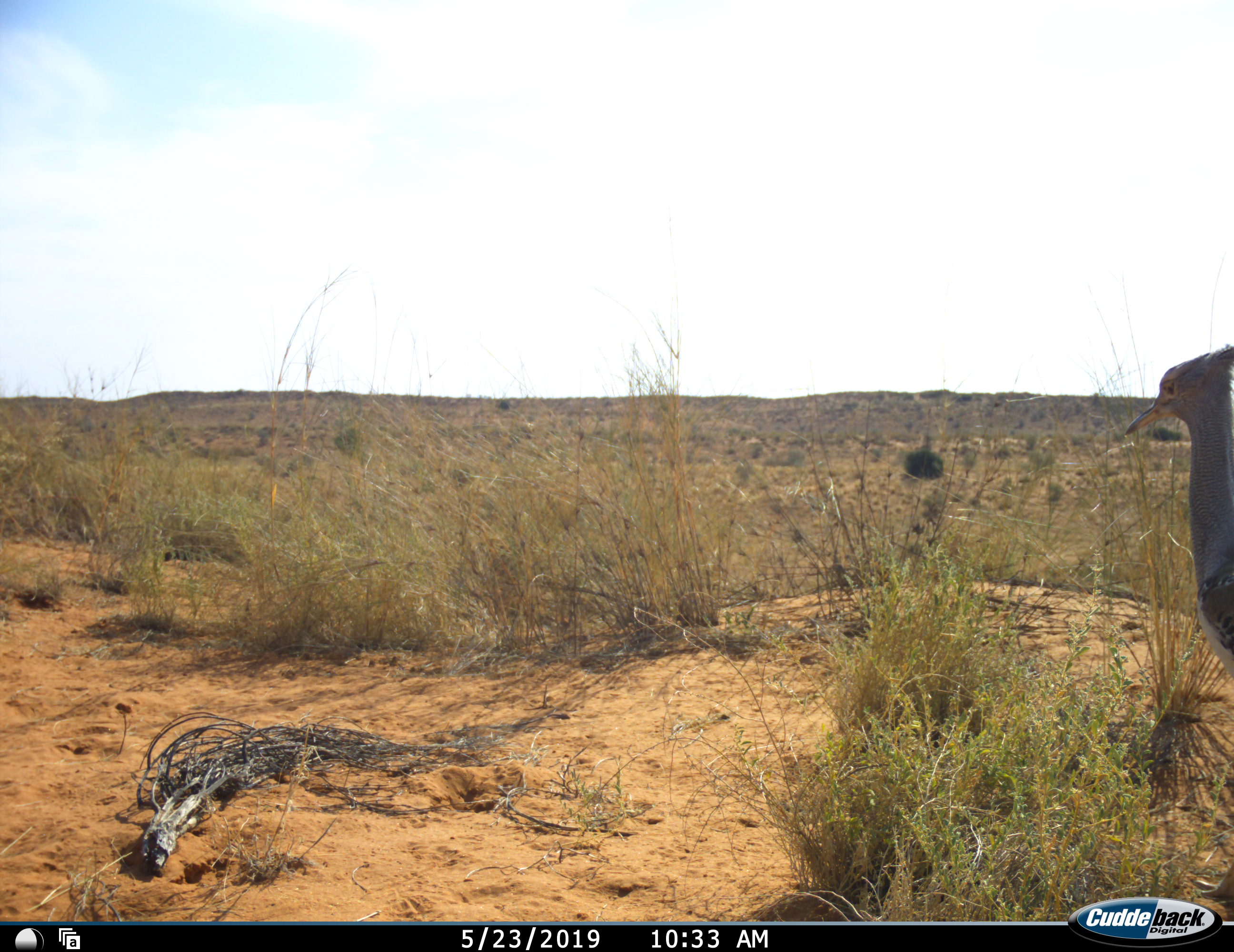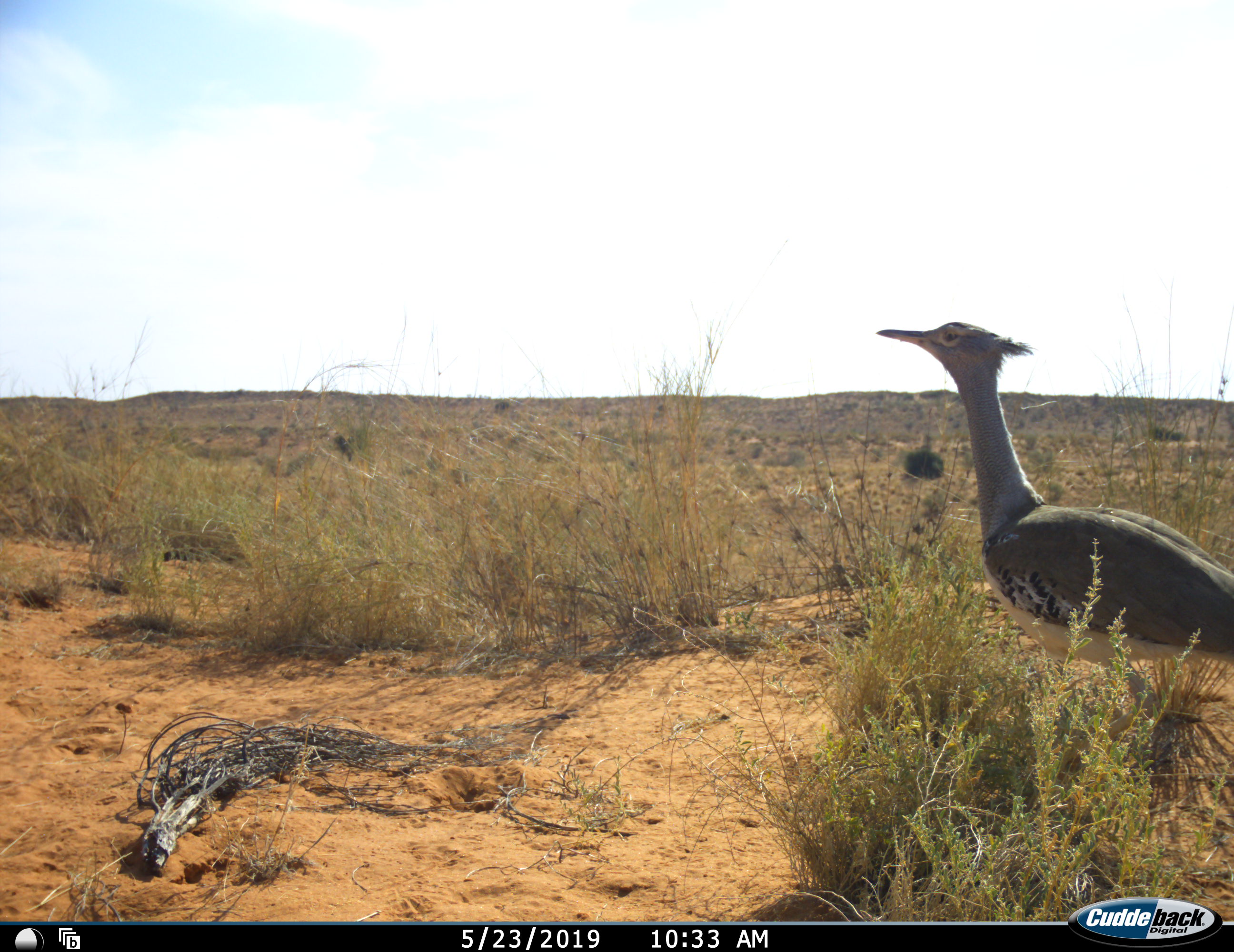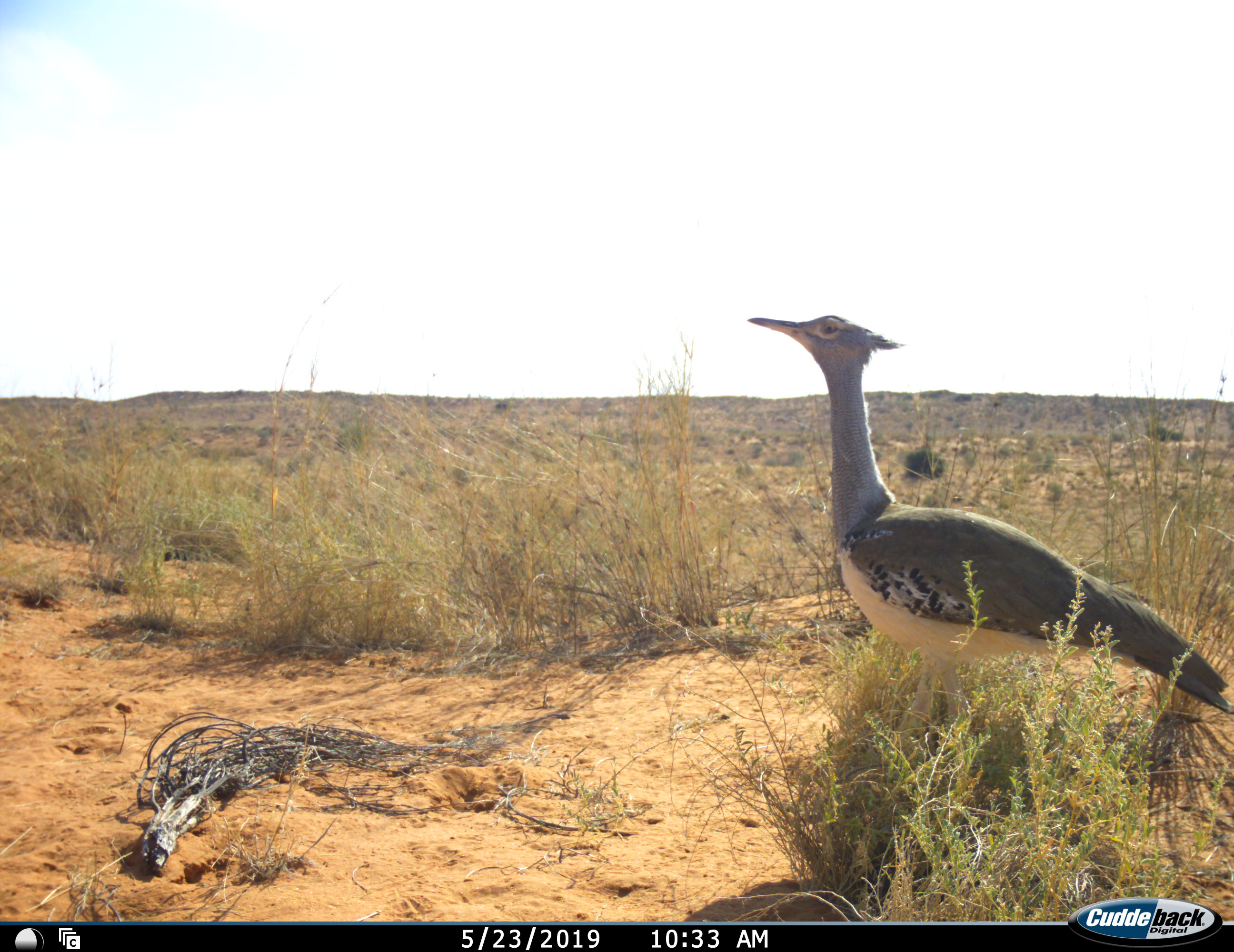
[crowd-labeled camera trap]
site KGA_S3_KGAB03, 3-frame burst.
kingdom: Animalia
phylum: Chordata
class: Aves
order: Otidiformes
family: Otididae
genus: Ardeotis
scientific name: Ardeotis kori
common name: kori bustard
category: bustardkori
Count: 1.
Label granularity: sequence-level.